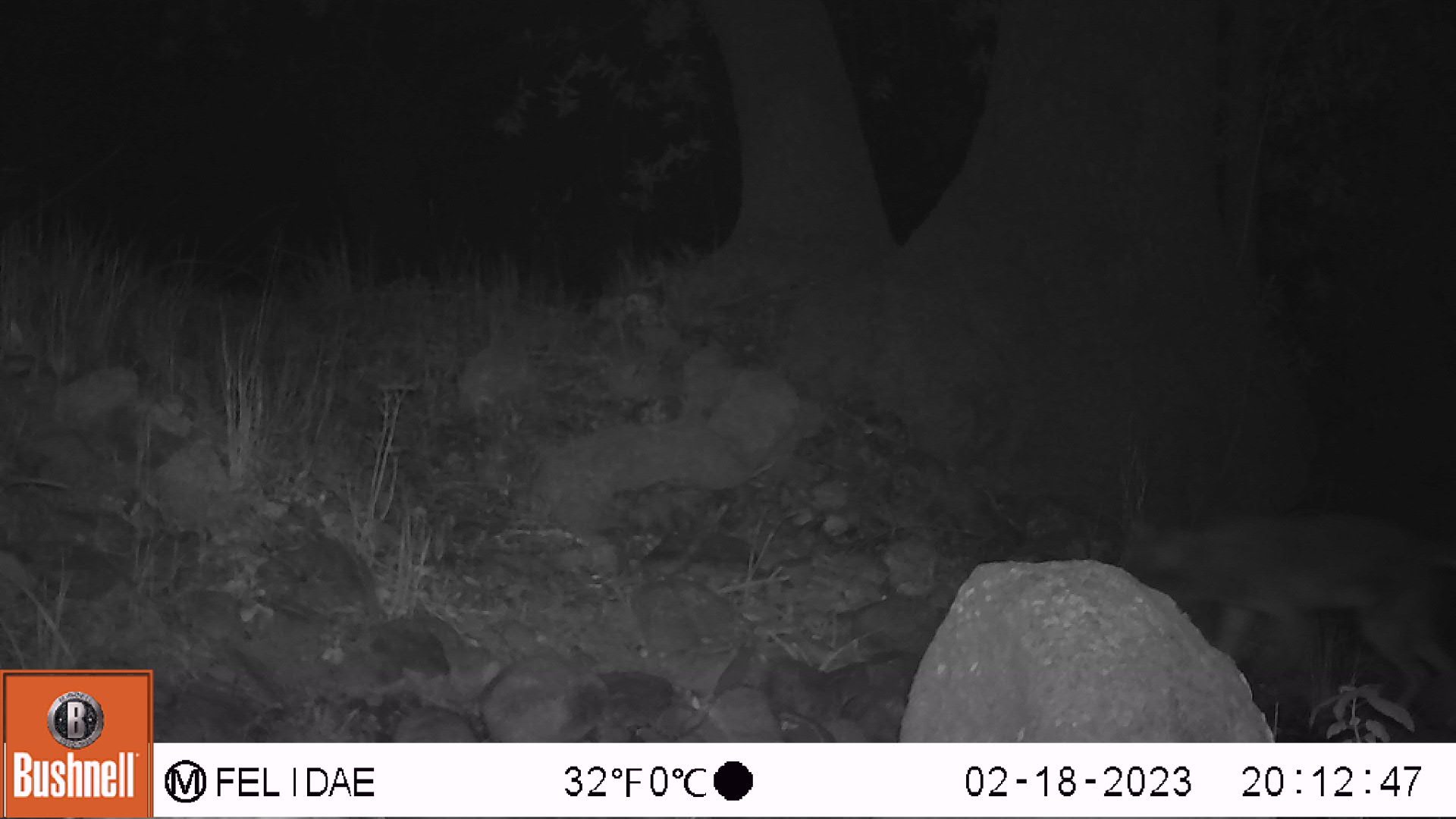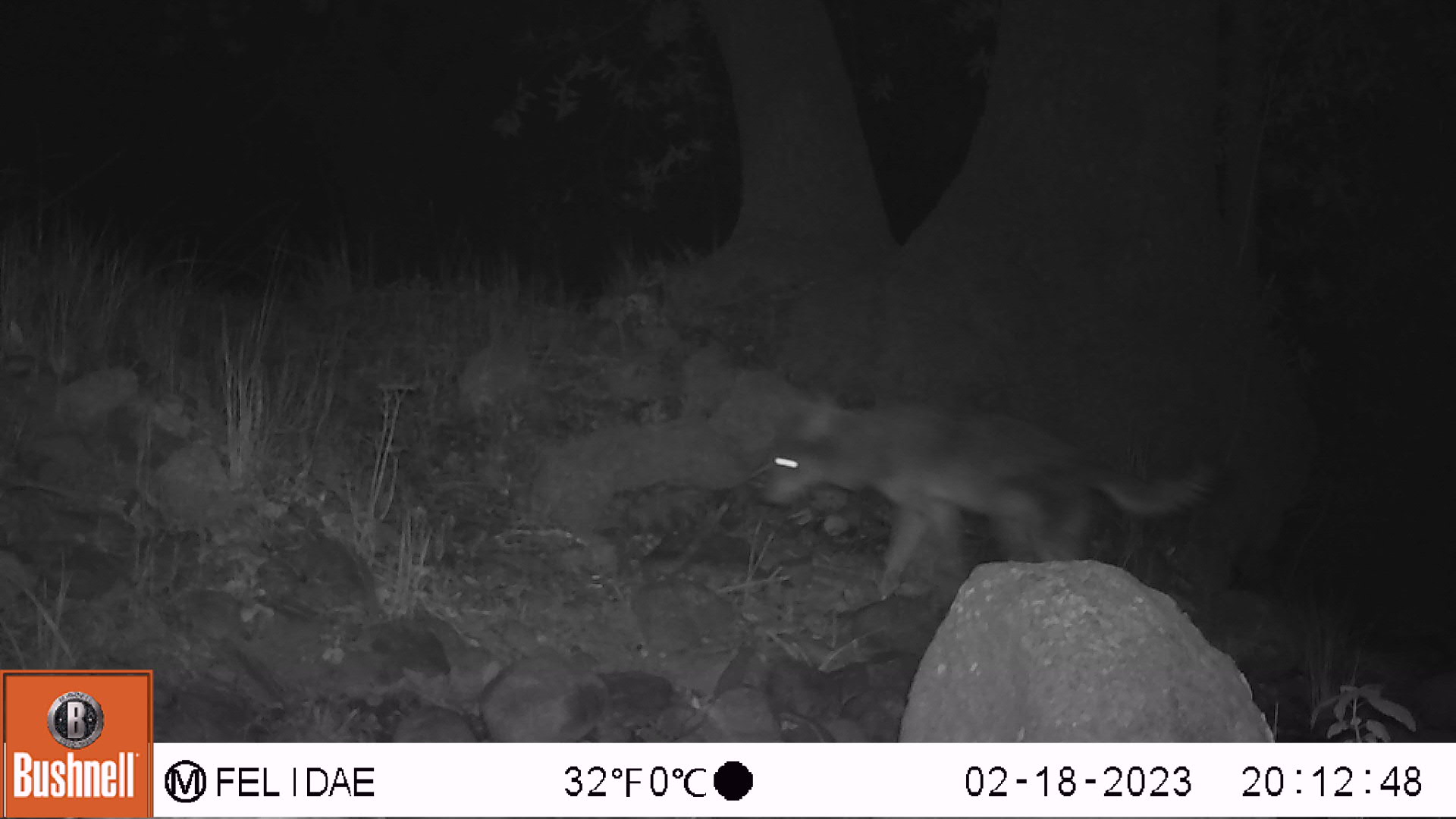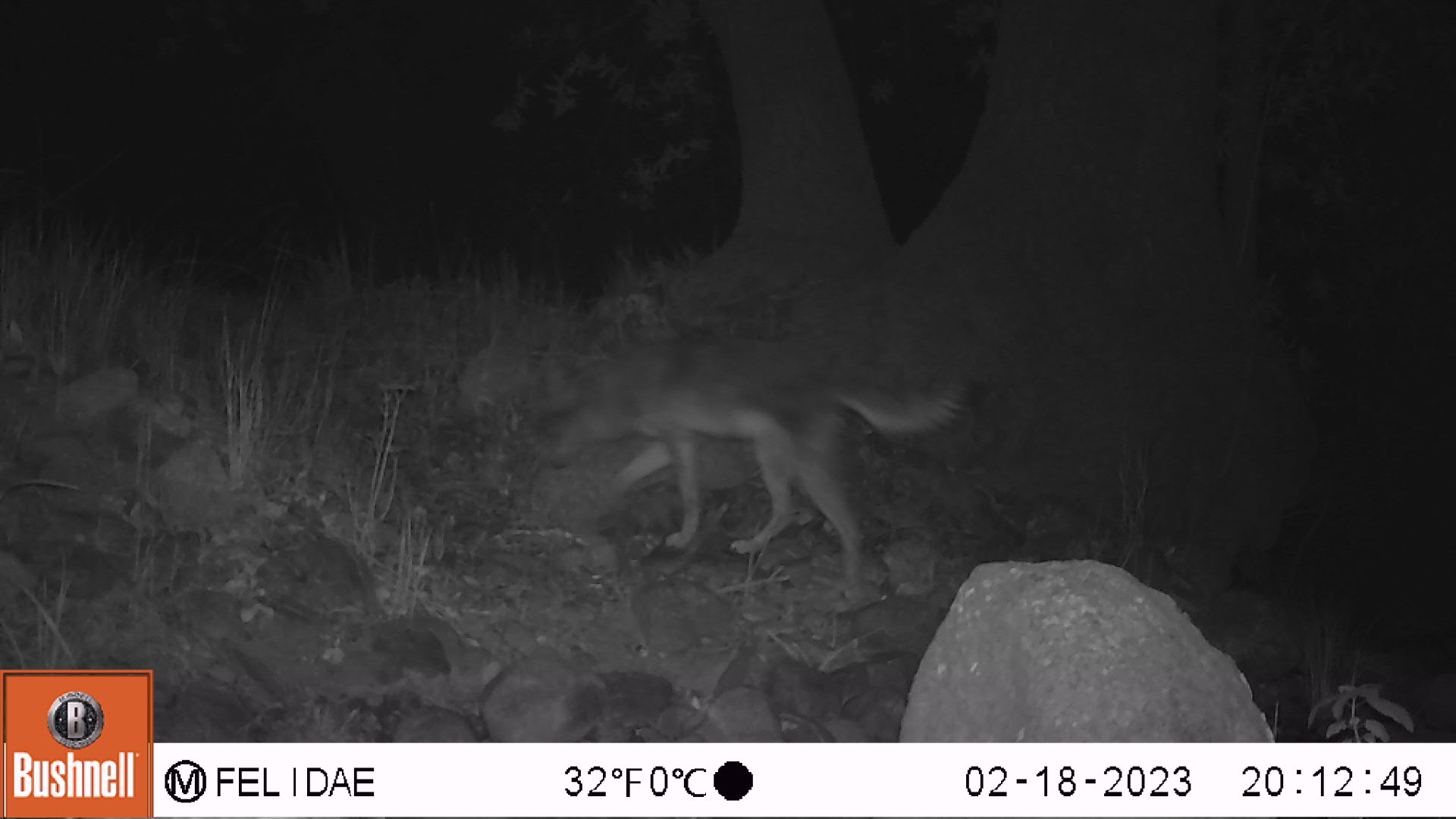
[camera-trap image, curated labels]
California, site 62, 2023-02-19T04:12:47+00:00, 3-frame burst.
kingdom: Animalia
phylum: Chordata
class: Mammalia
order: Carnivora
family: Canidae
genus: Canis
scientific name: Canis latrans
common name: coyote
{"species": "coyote (Canis latrans)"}